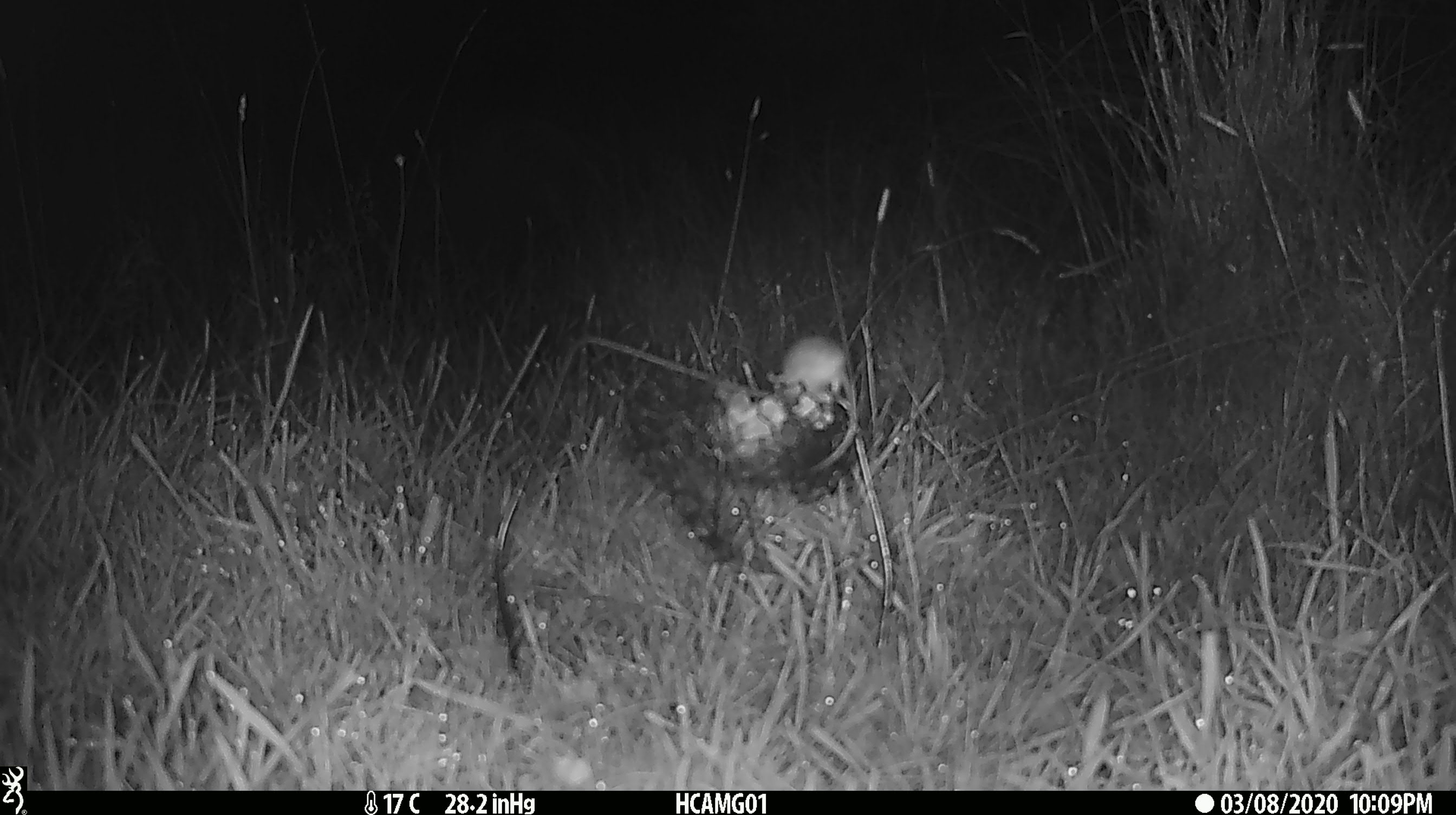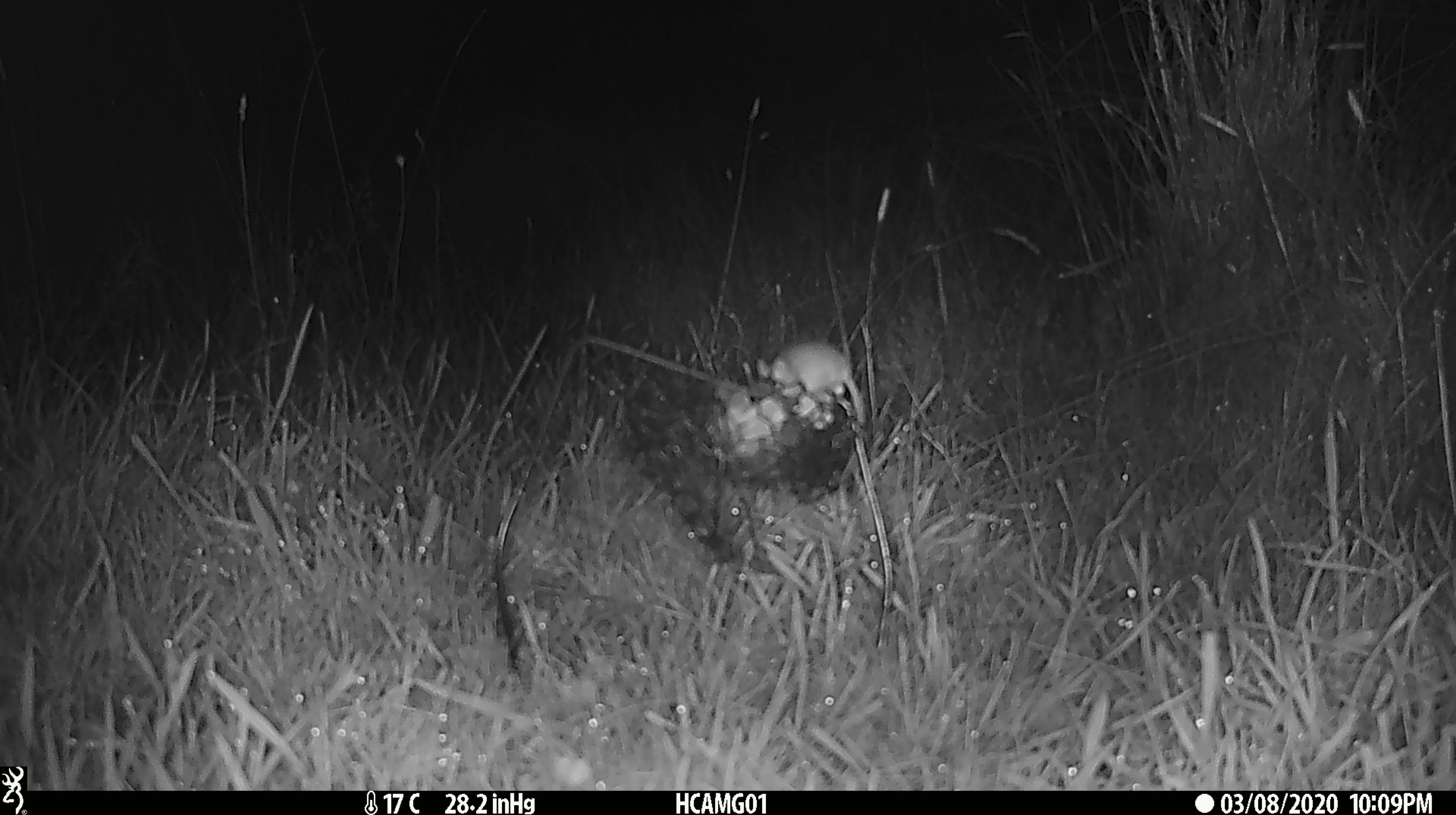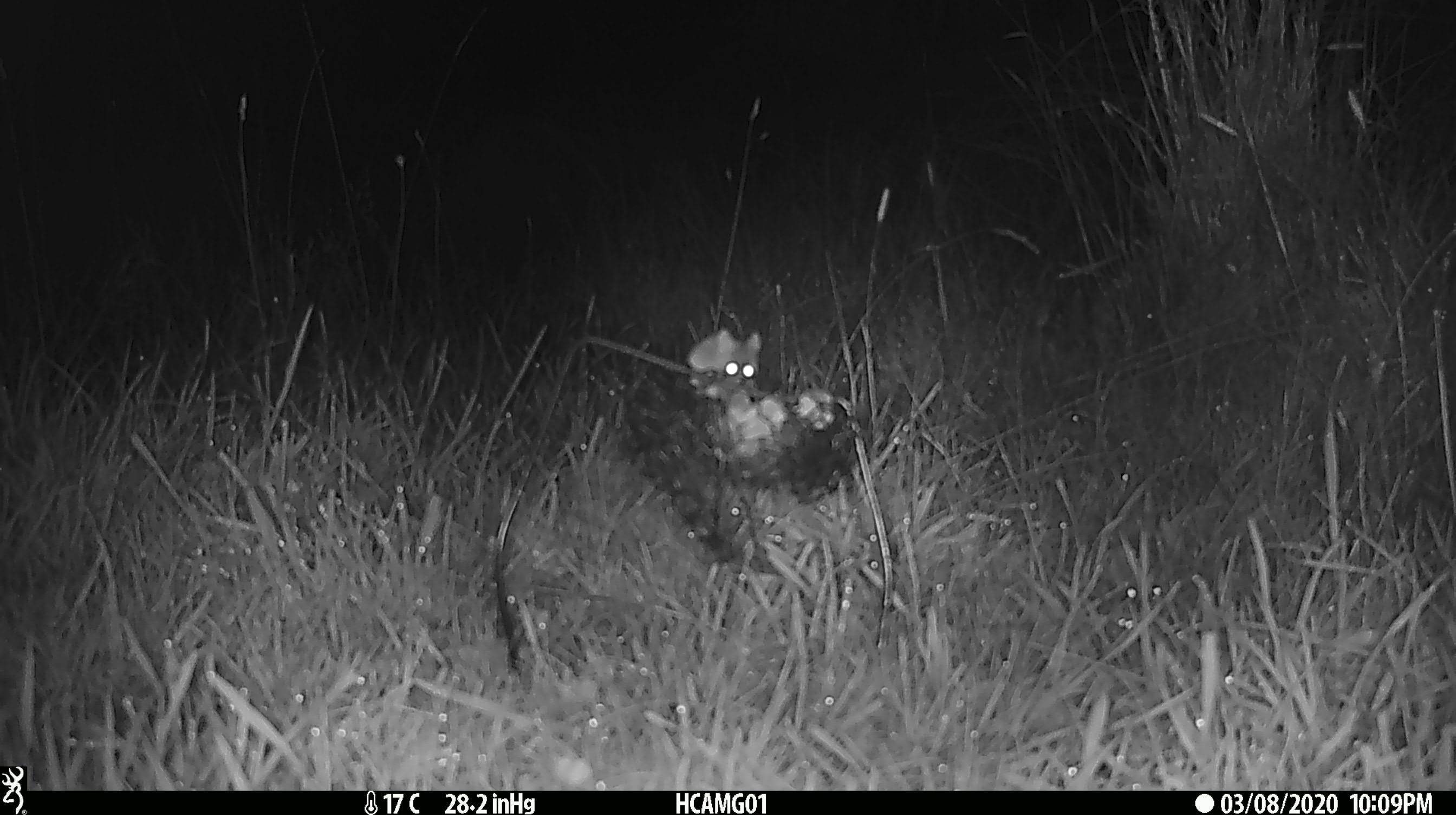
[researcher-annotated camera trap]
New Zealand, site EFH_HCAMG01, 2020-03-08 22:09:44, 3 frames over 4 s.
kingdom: Animalia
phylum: Chordata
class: Mammalia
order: Rodentia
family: Muridae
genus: Mus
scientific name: Mus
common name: mouse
Mouse (Mus).